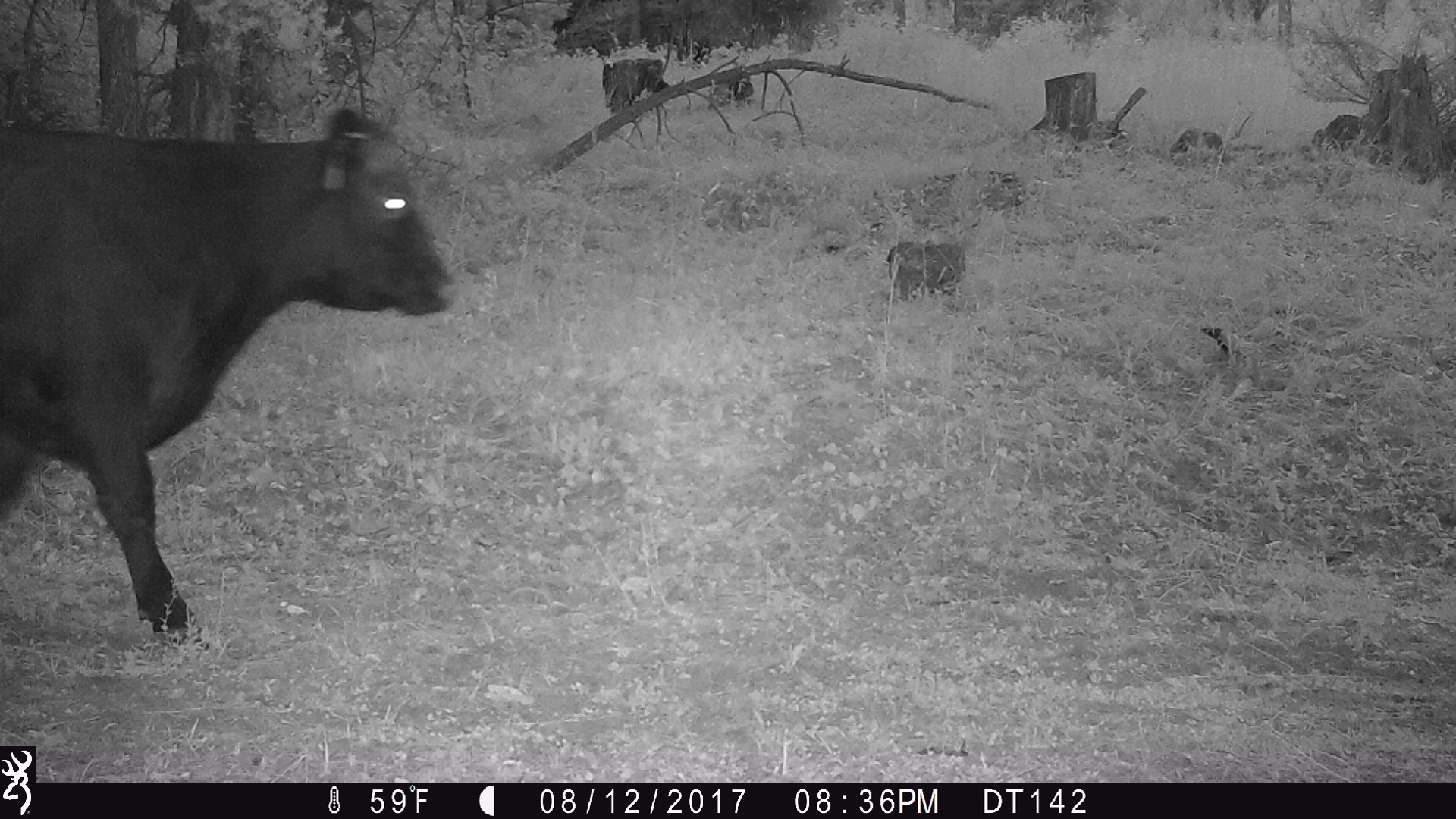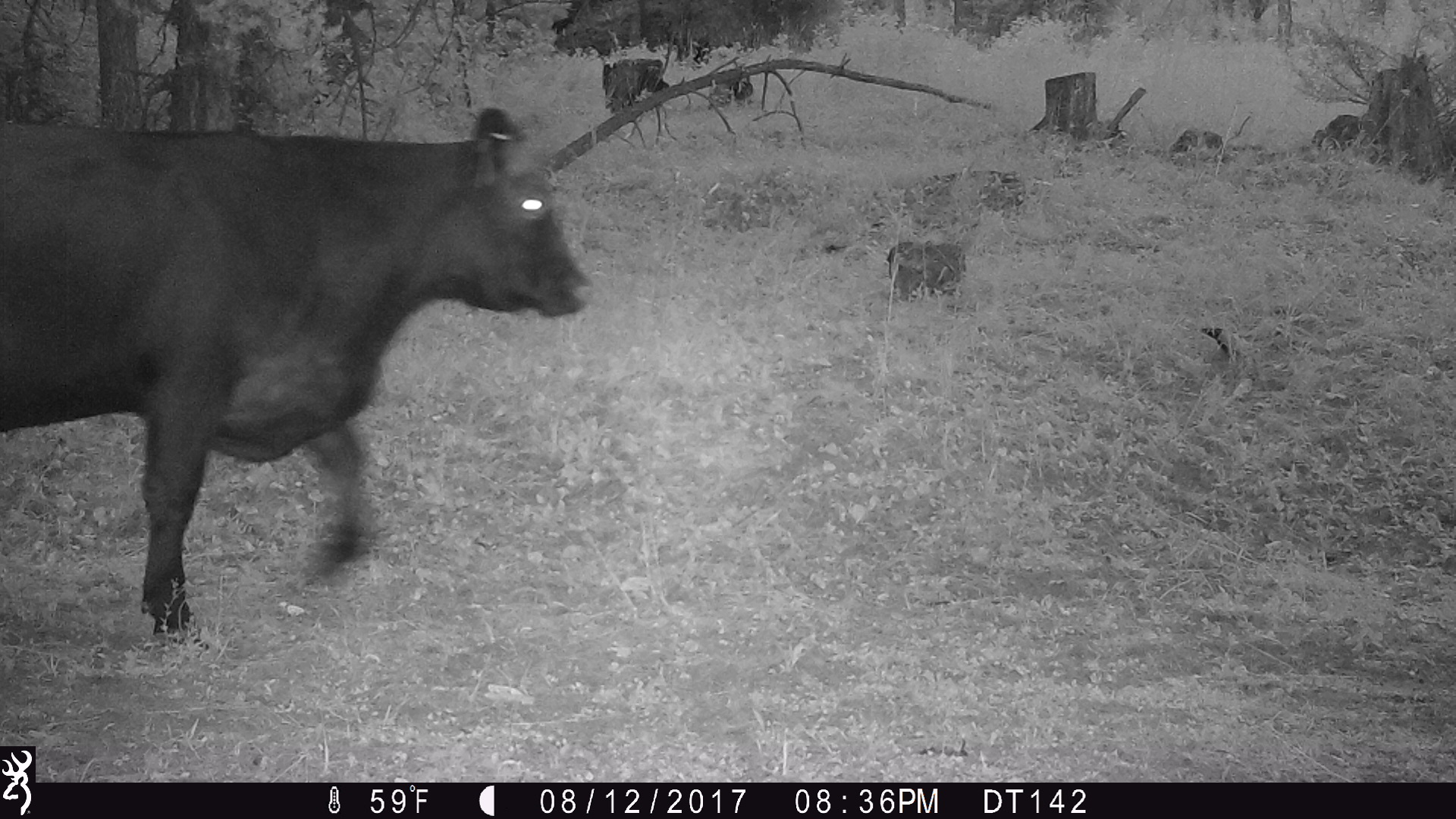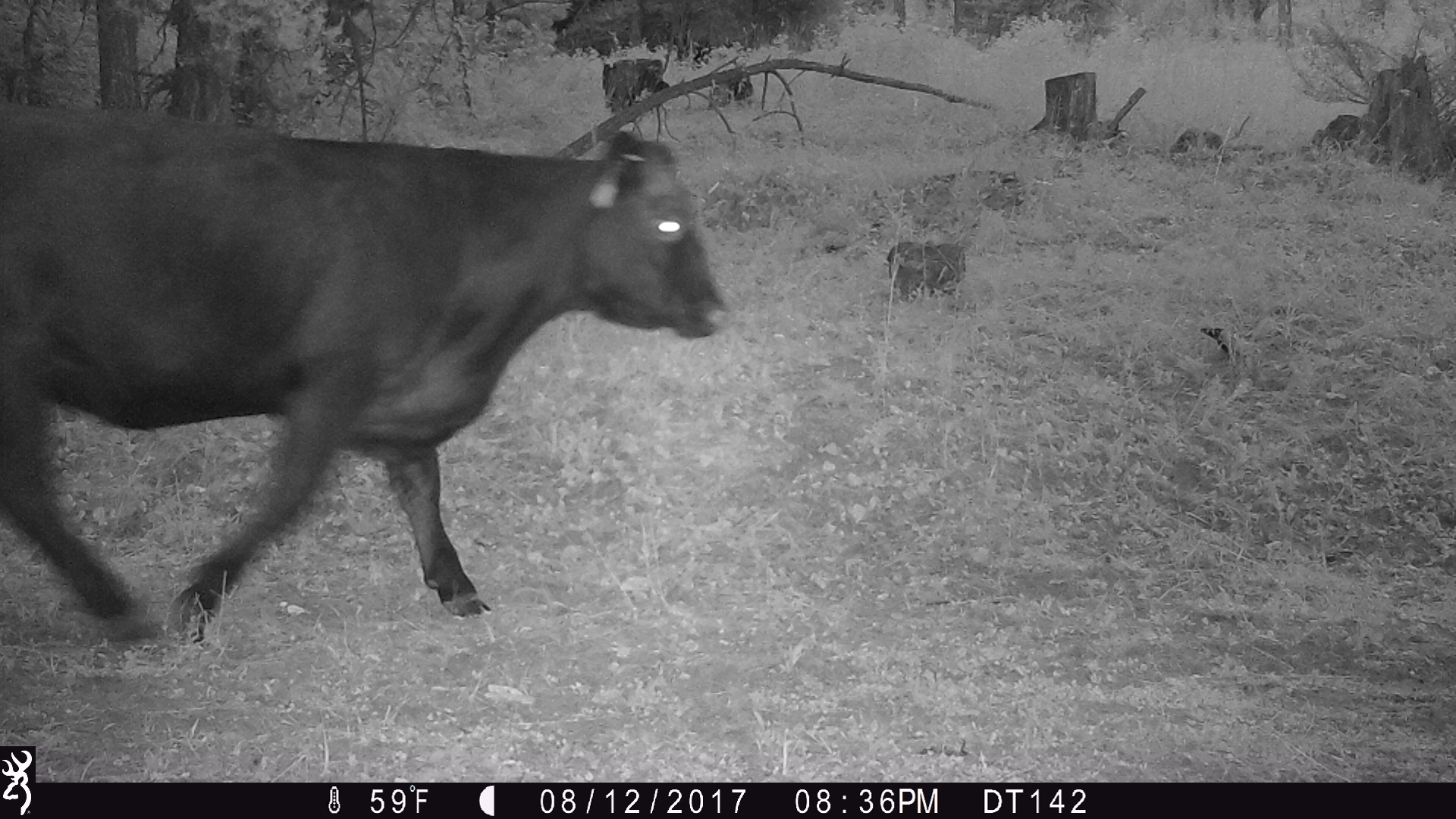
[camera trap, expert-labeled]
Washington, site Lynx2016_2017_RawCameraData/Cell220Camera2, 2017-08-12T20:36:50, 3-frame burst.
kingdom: Animalia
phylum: Chordata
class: Mammalia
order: Artiodactyla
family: Bovidae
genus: Bos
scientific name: Bos taurus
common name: domestic cattle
Domestic cattle (Bos taurus). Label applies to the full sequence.